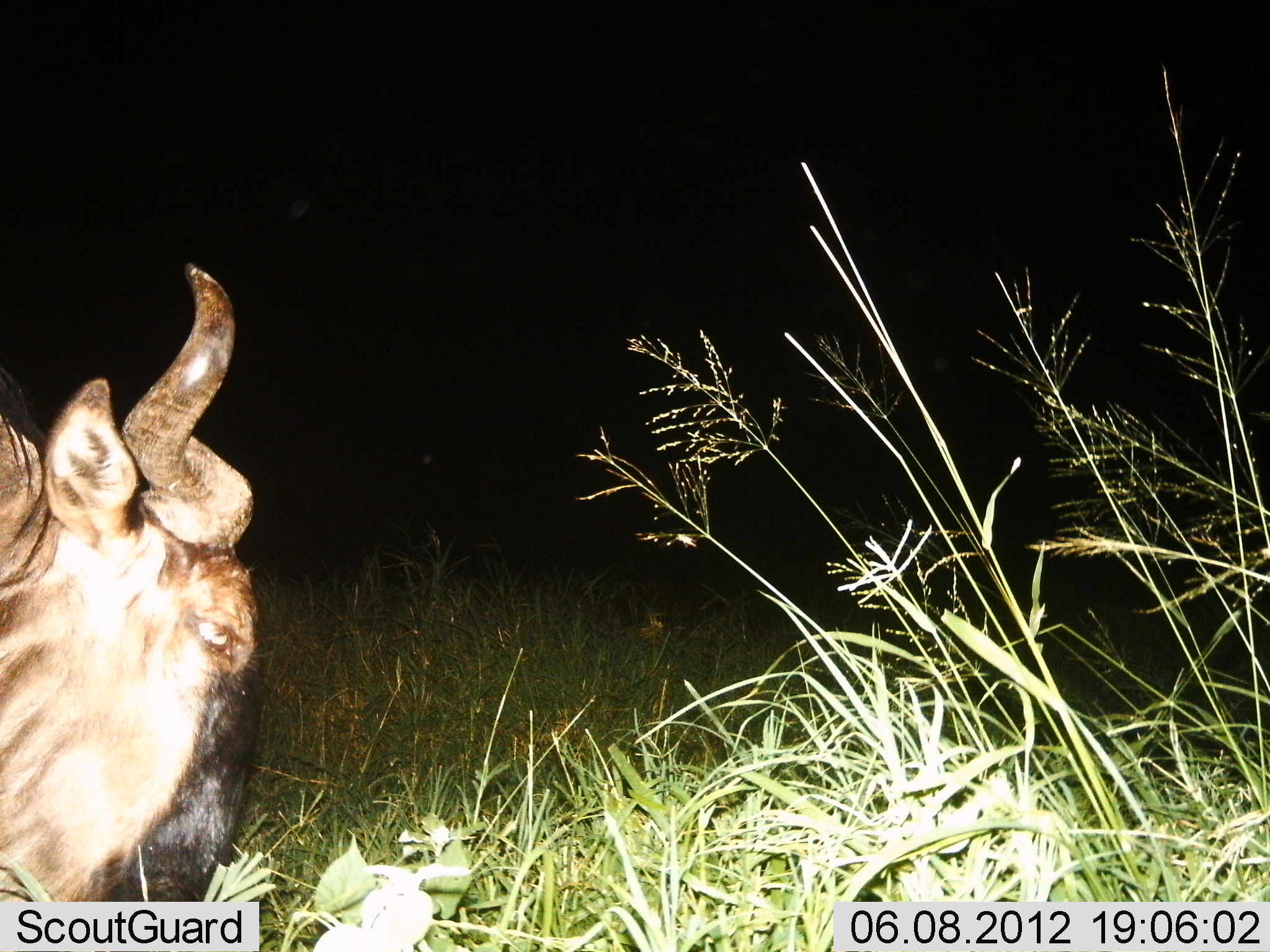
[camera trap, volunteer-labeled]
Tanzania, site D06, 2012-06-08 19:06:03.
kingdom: Animalia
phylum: Chordata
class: Mammalia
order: Artiodactyla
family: Bovidae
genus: Connochaetes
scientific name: Connochaetes taurinus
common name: blue wildebeest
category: wildebeest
Wildebeest (blue wildebeest) (Connochaetes taurinus), count 1. Behavior (volunteer vote fractions): standing 40%, resting 0%, moving 10%, interacting 0%. Young present (vote fraction): 0%. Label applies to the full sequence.